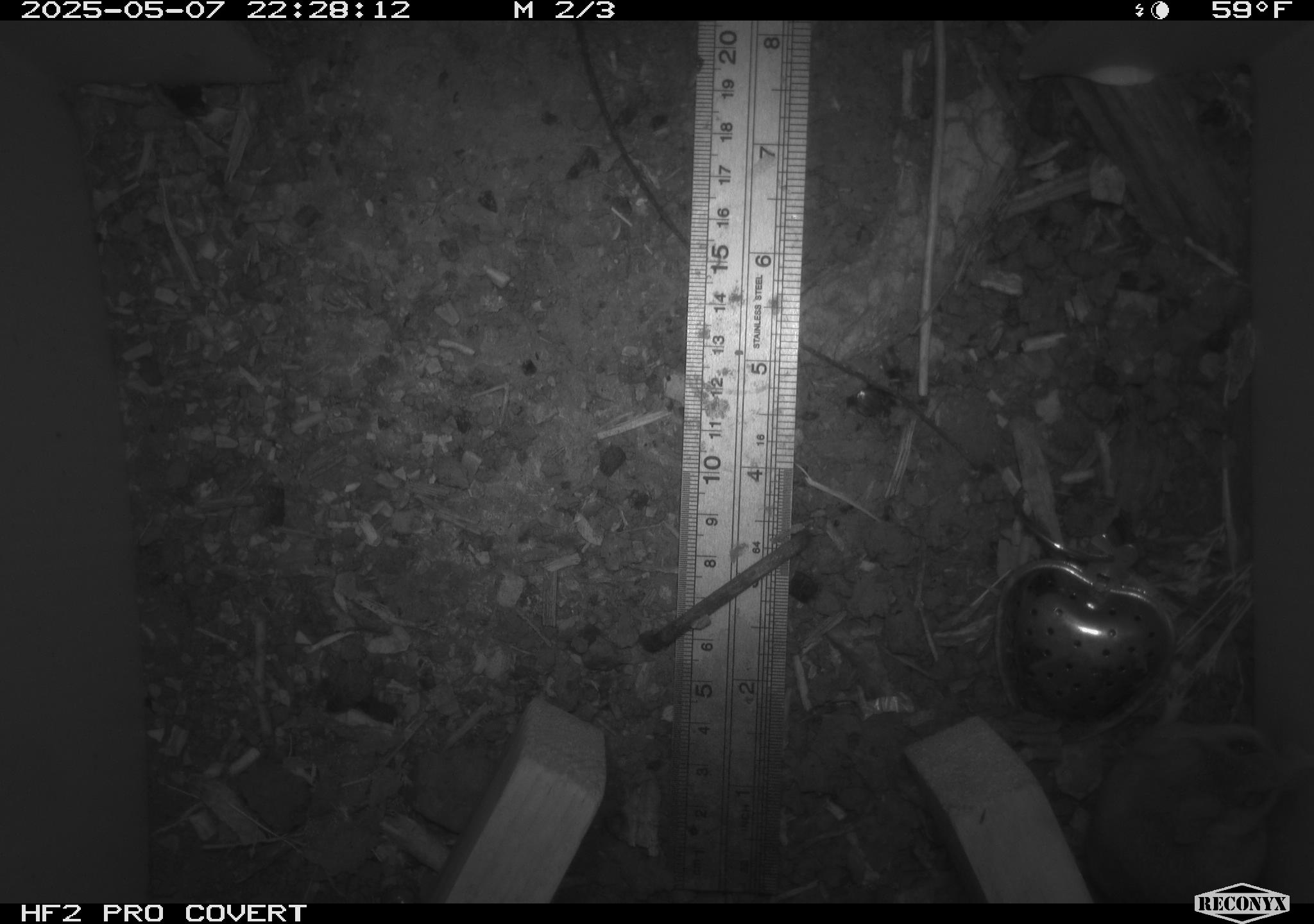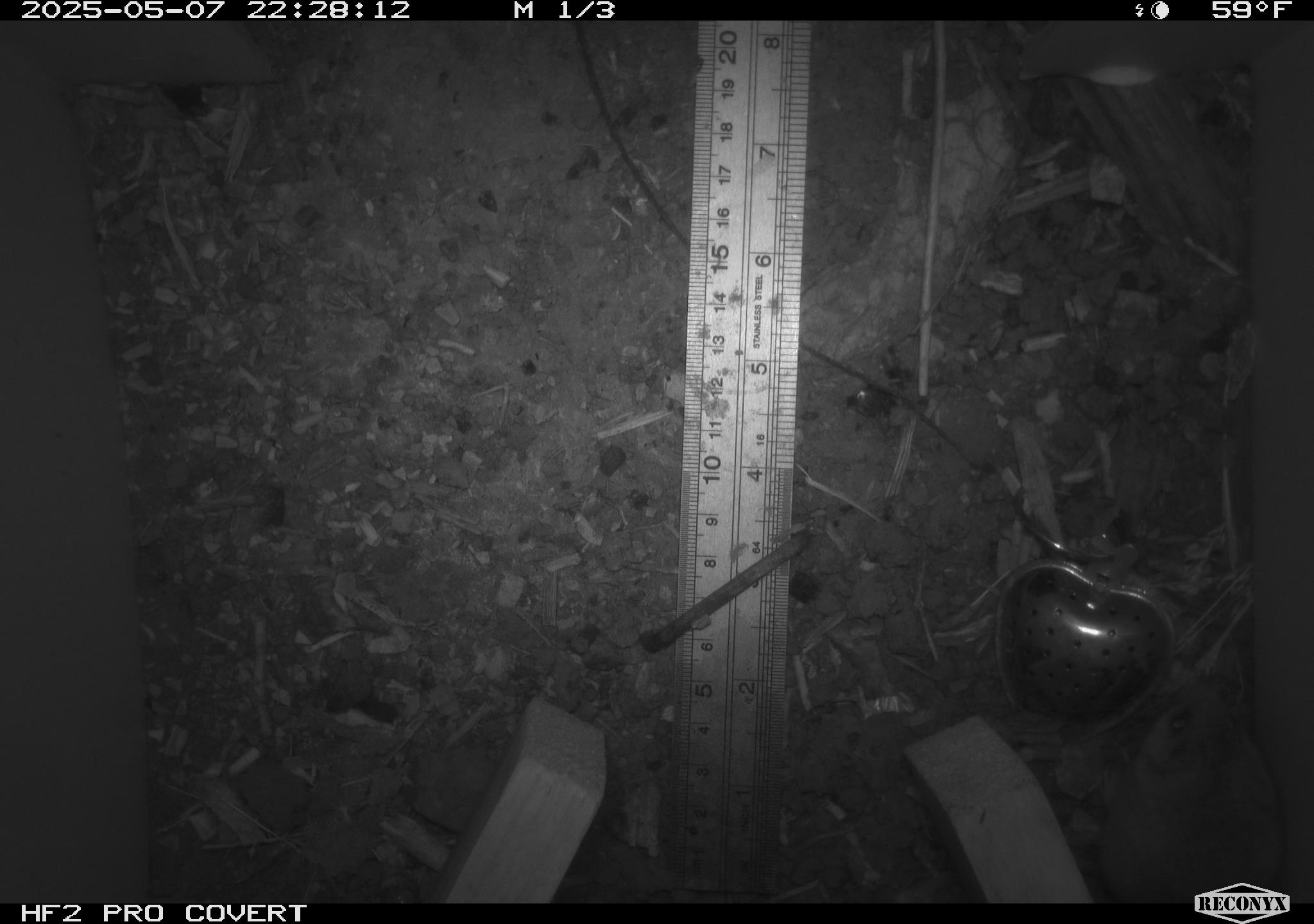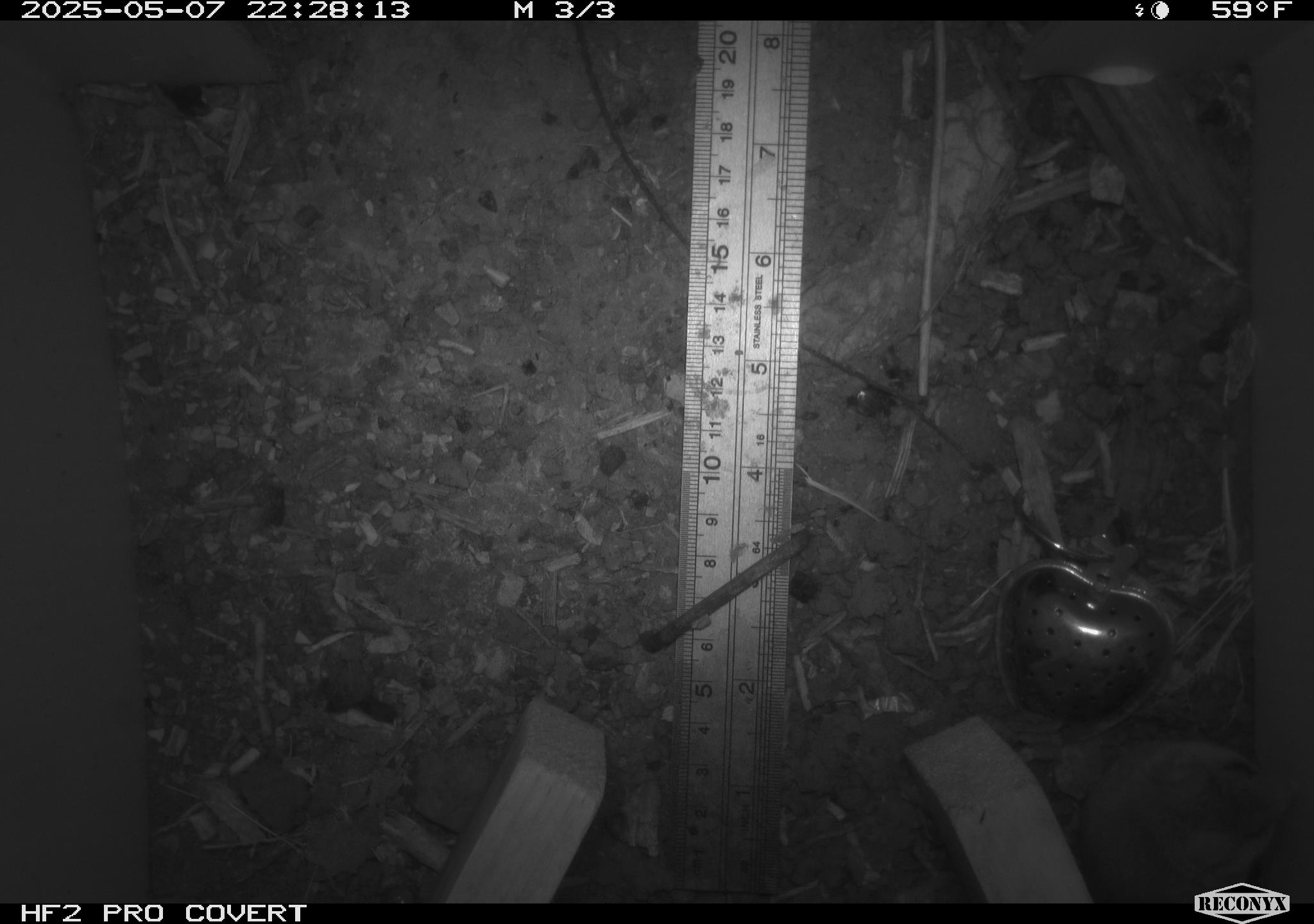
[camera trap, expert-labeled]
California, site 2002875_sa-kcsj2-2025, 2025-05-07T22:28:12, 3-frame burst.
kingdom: Animalia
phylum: Chordata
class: Mammalia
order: Rodentia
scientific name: Rodentia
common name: rodent